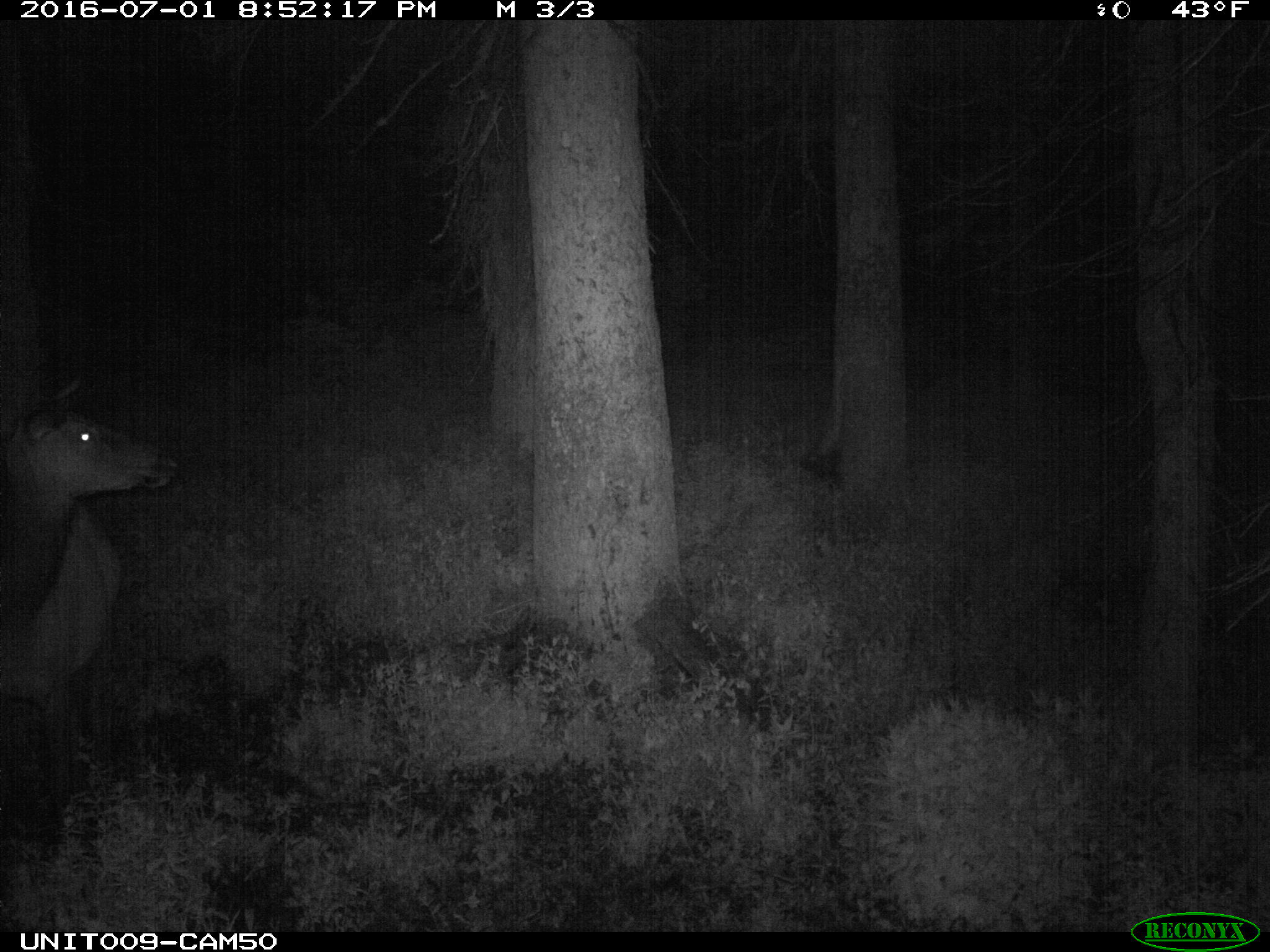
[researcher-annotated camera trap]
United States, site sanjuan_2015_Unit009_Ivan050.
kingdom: Animalia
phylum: Chordata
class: Mammalia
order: Artiodactyla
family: Cervidae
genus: Cervus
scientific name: Cervus elaphus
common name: red deer